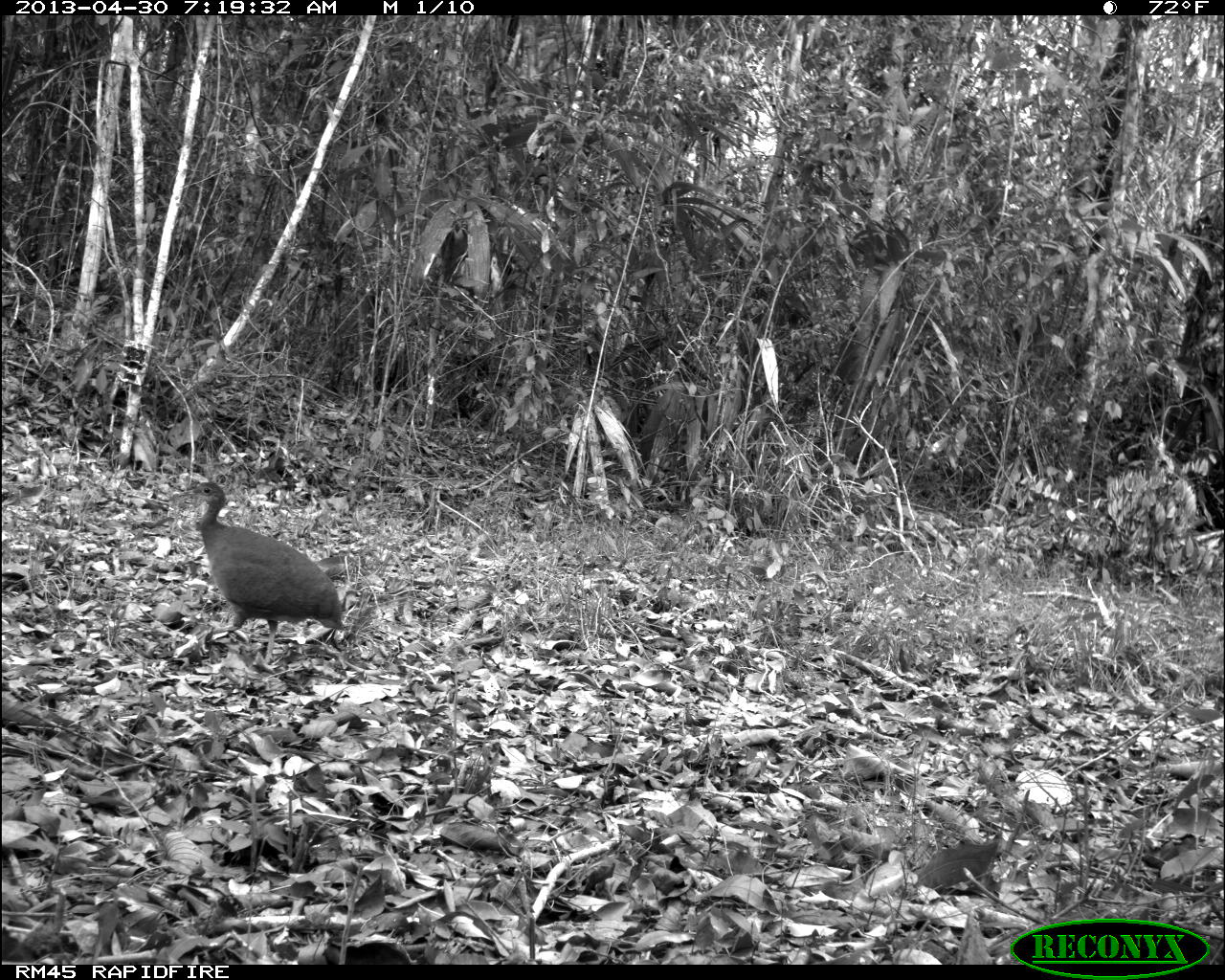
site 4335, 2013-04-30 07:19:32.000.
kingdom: Animalia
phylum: Chordata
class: Aves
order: Tinamiformes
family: Tinamidae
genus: Tinamus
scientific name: Tinamus major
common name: great tinamou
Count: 1.